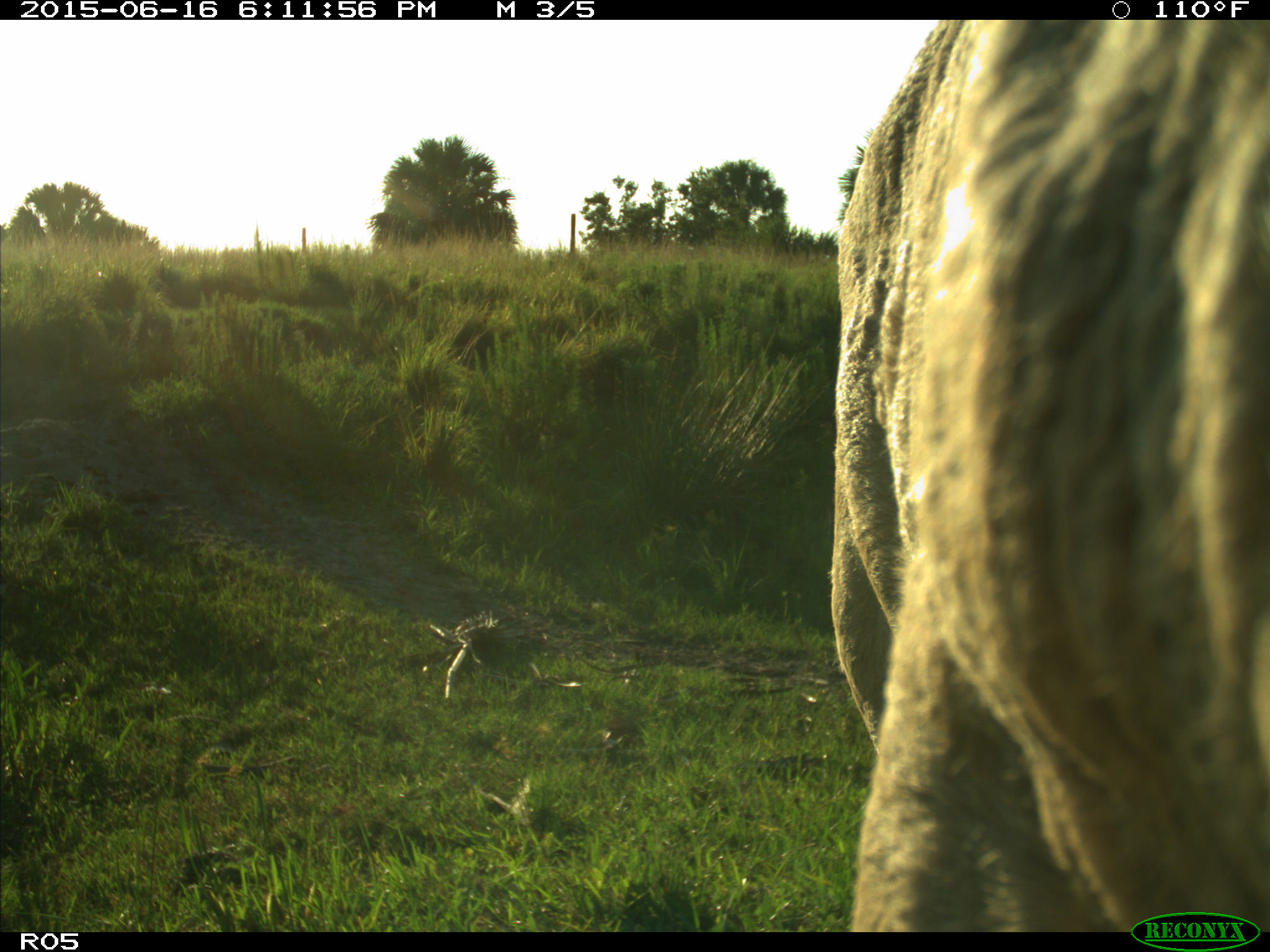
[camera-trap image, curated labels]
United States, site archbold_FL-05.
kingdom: Animalia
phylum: Chordata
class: Mammalia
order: Artiodactyla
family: Bovidae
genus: Bos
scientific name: Bos taurus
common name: domestic cow